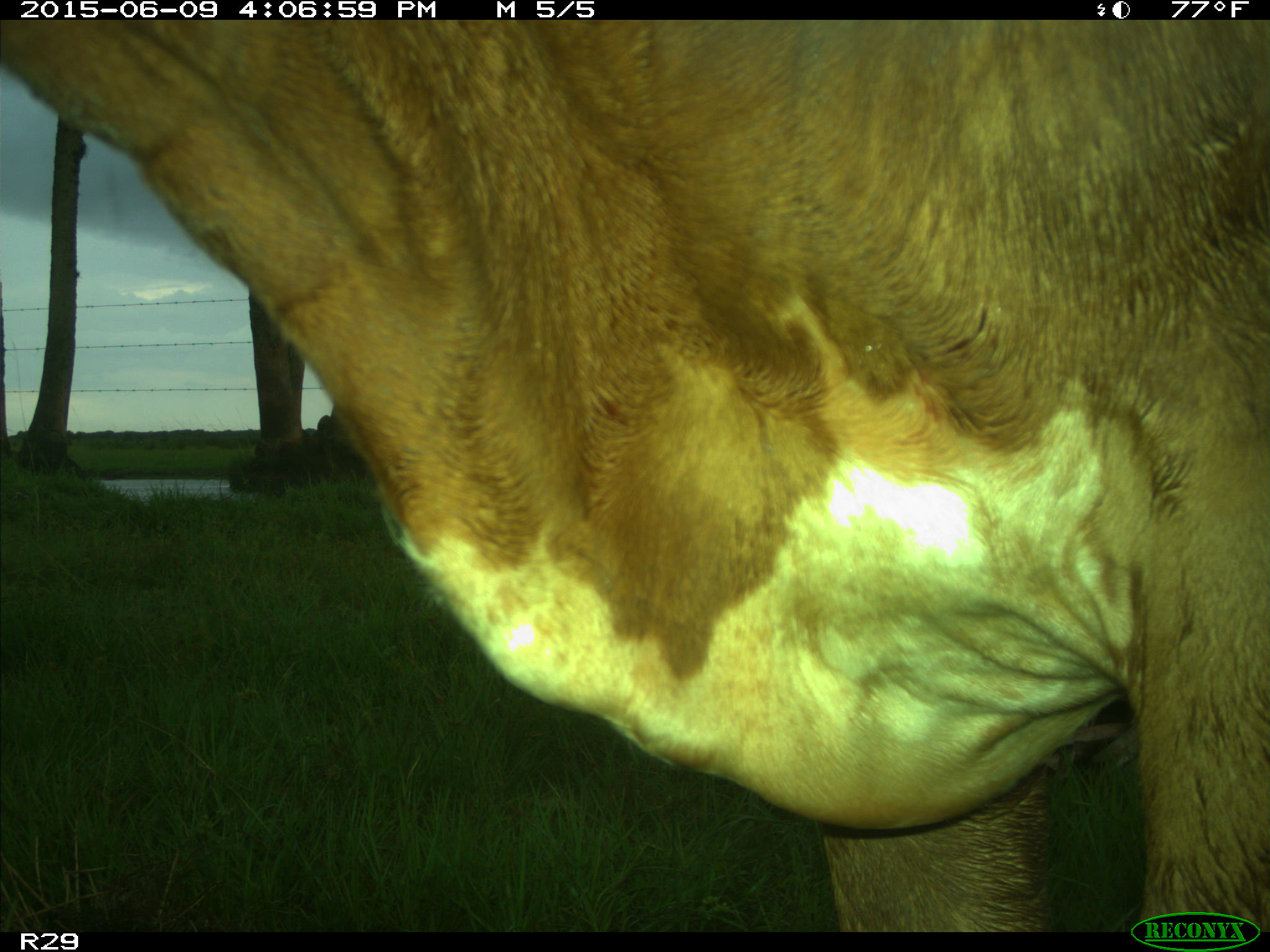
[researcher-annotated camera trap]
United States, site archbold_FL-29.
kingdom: Animalia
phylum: Chordata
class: Mammalia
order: Artiodactyla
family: Bovidae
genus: Bos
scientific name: Bos taurus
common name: domestic cow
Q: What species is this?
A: Bos taurus (domestic cow).